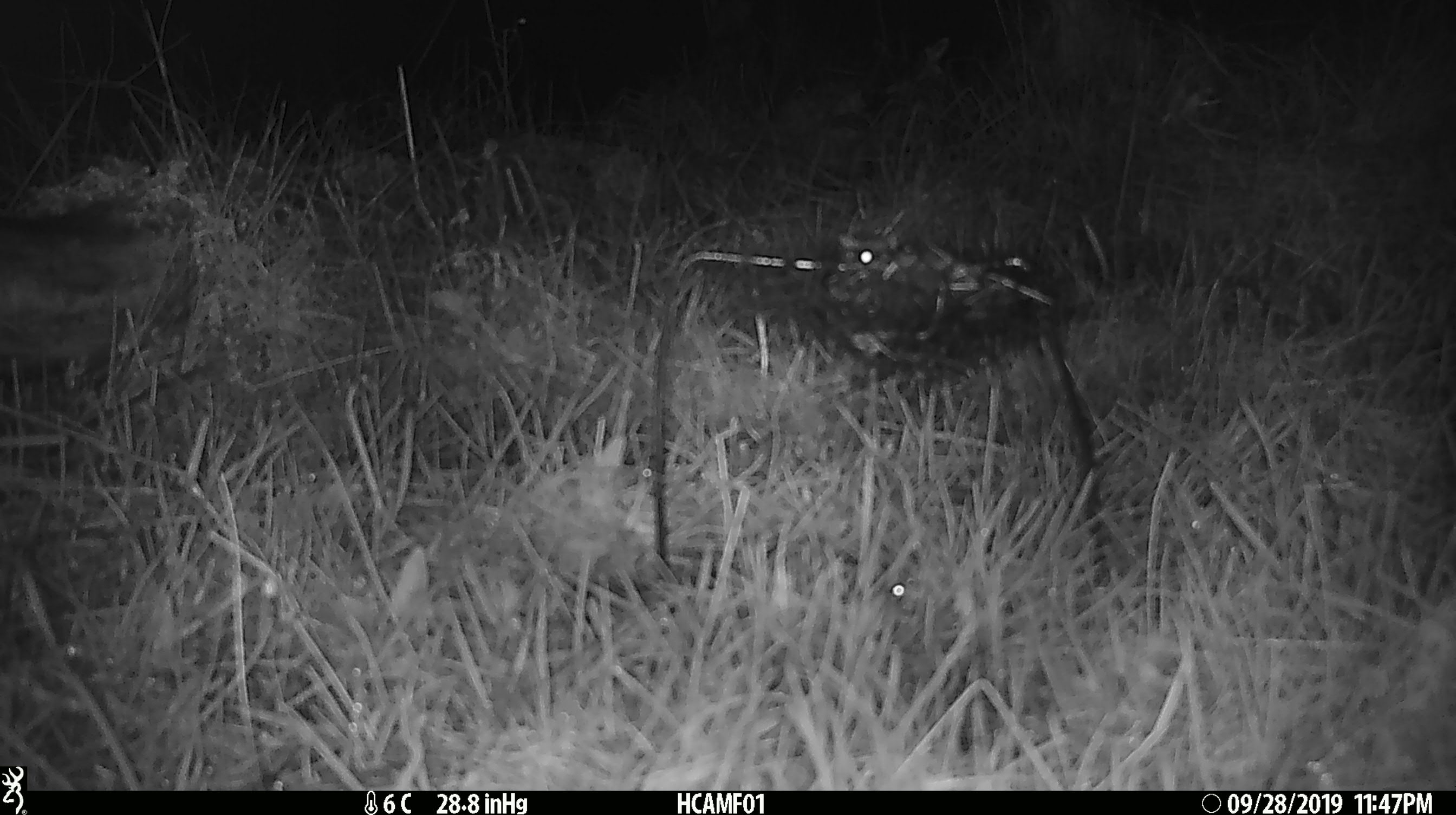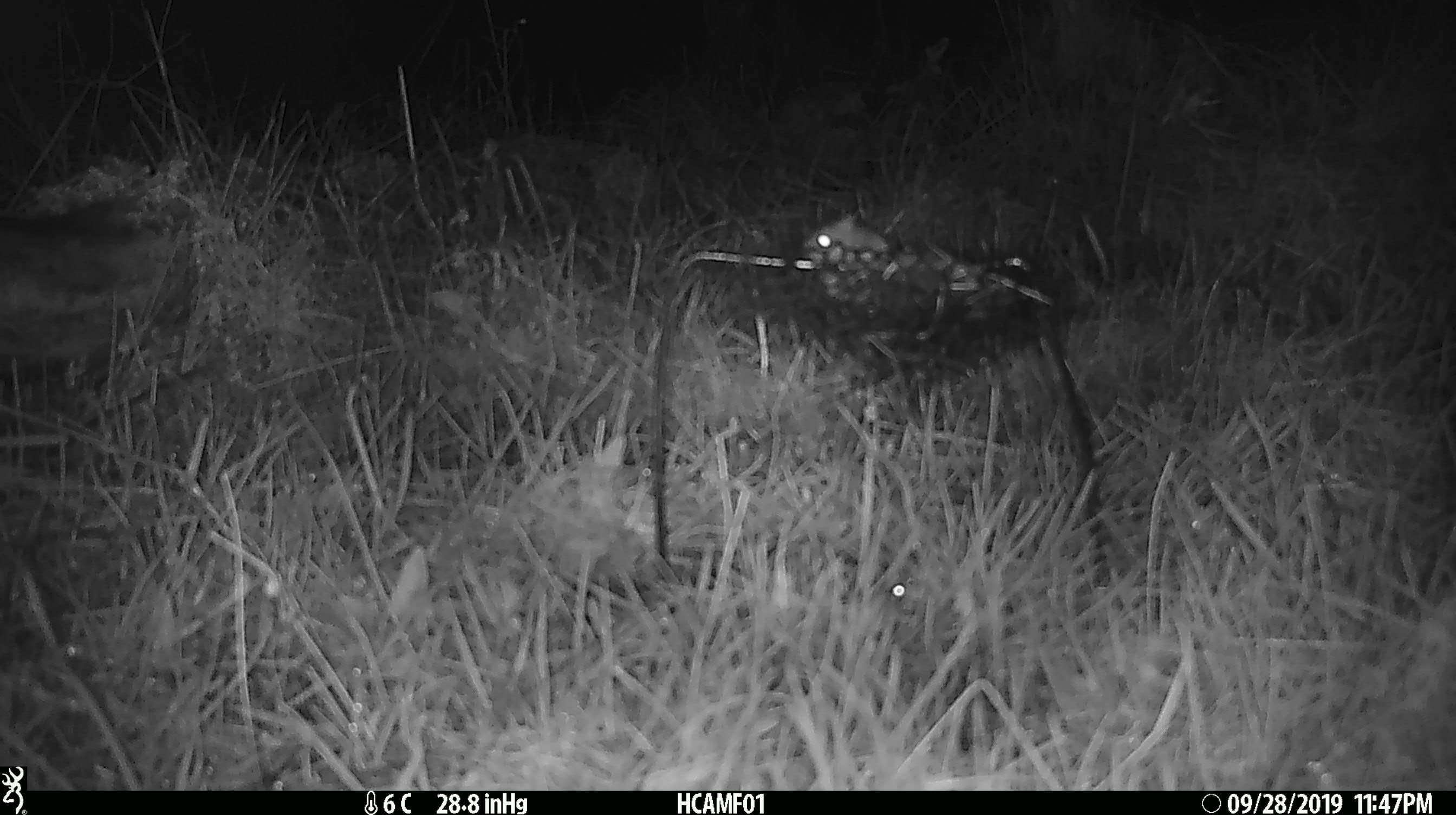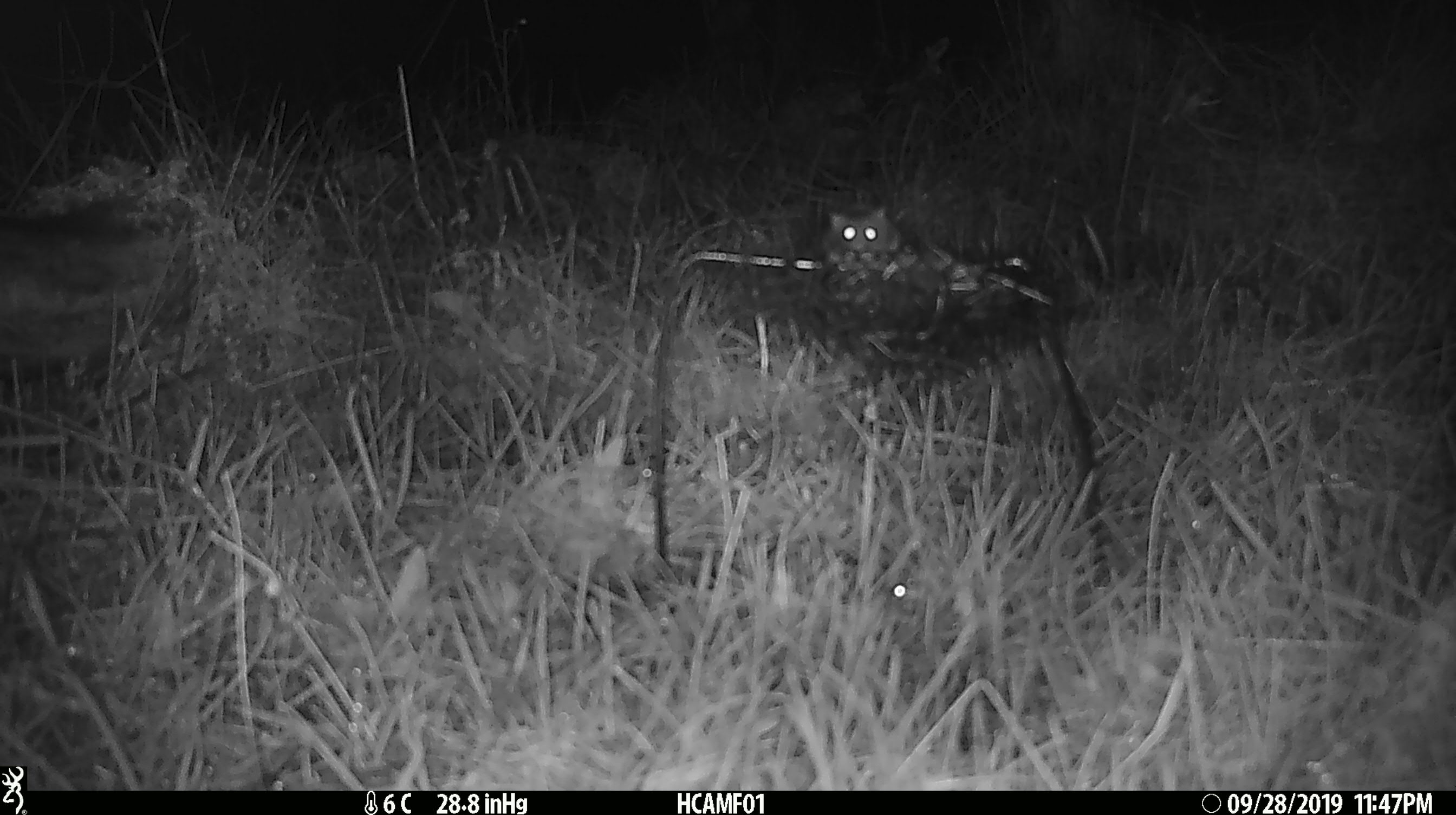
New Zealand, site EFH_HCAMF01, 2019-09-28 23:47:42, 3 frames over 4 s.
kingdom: Animalia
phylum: Chordata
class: Mammalia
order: Rodentia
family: Muridae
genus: Mus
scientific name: Mus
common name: mouse